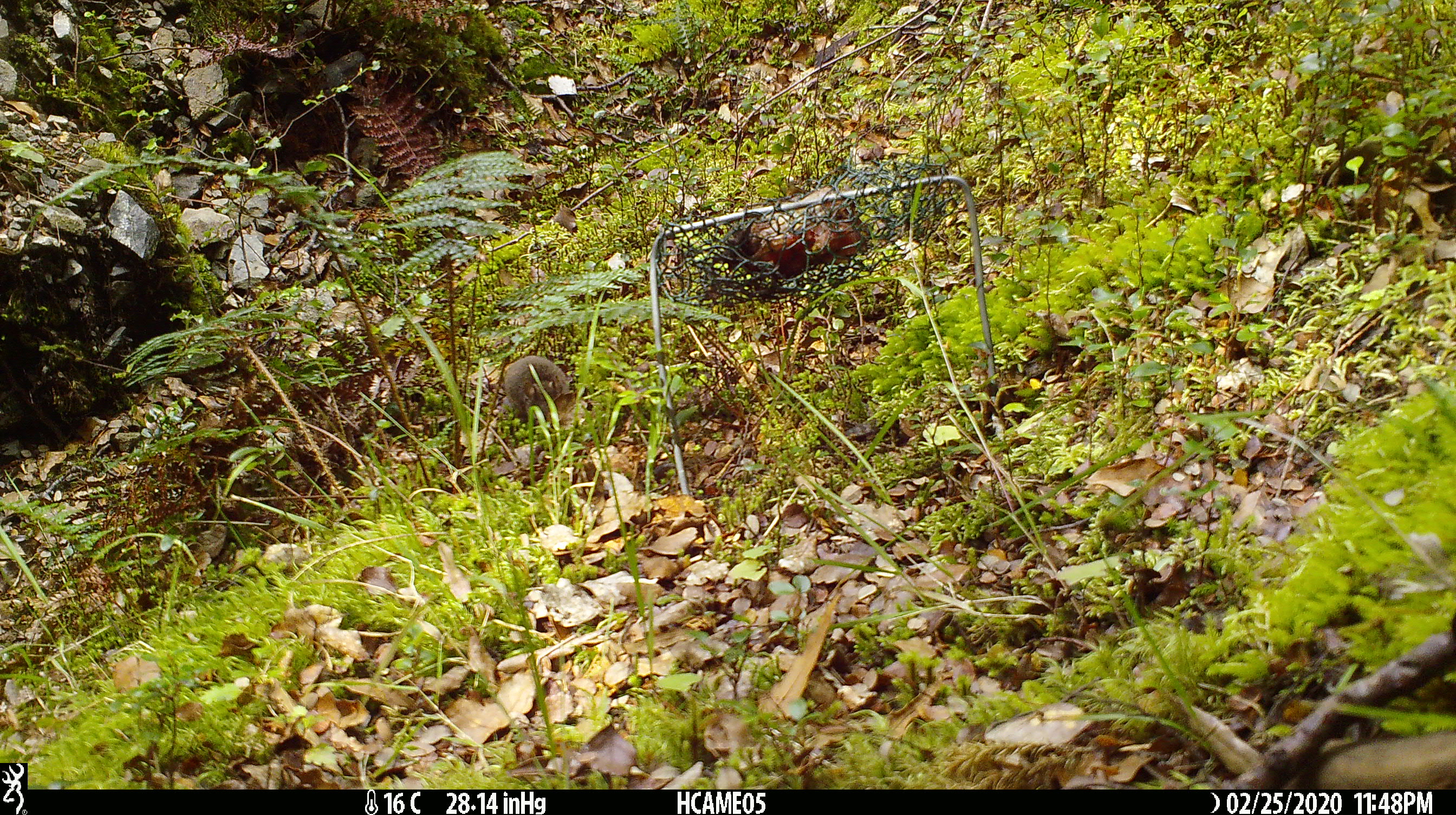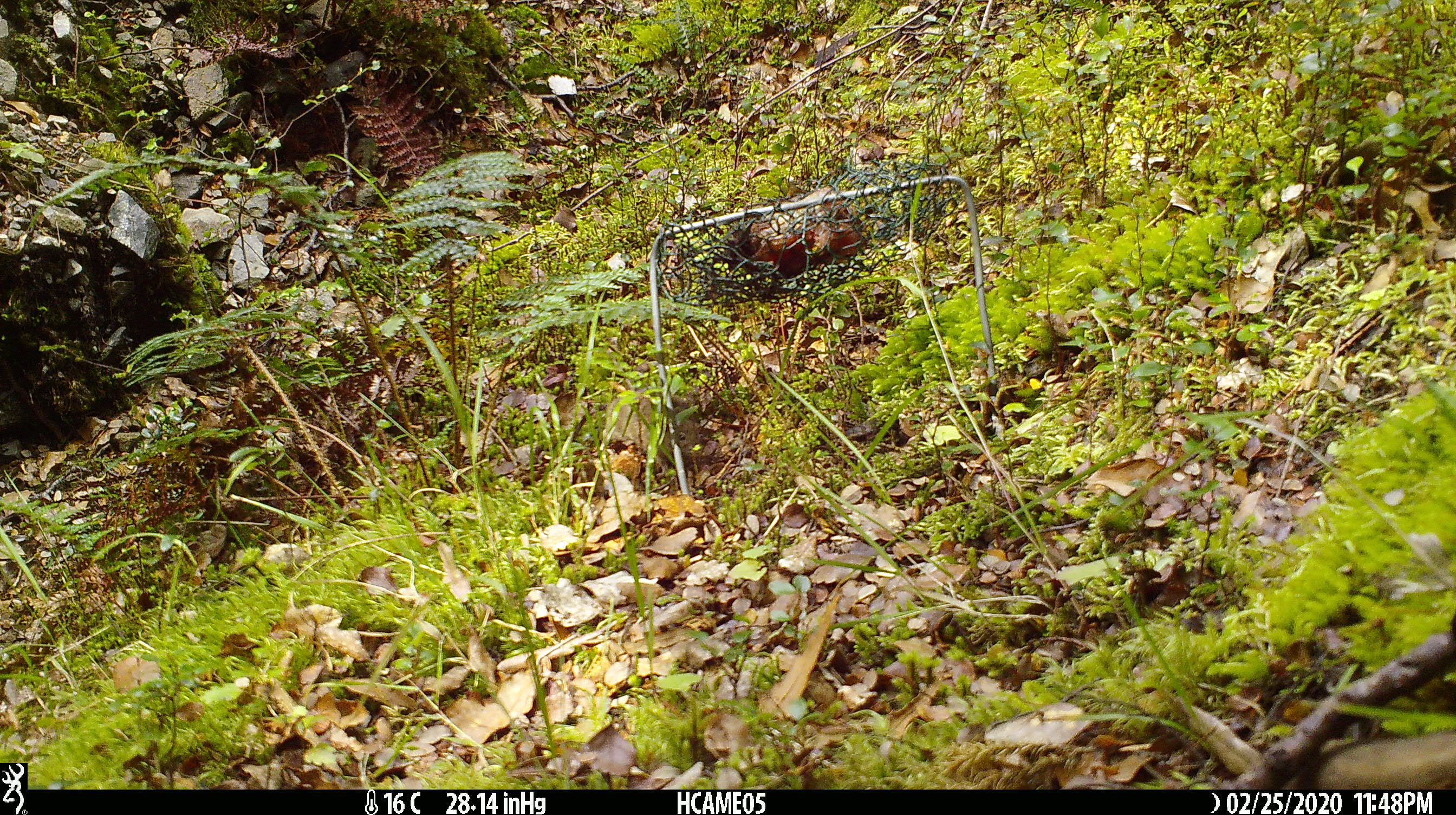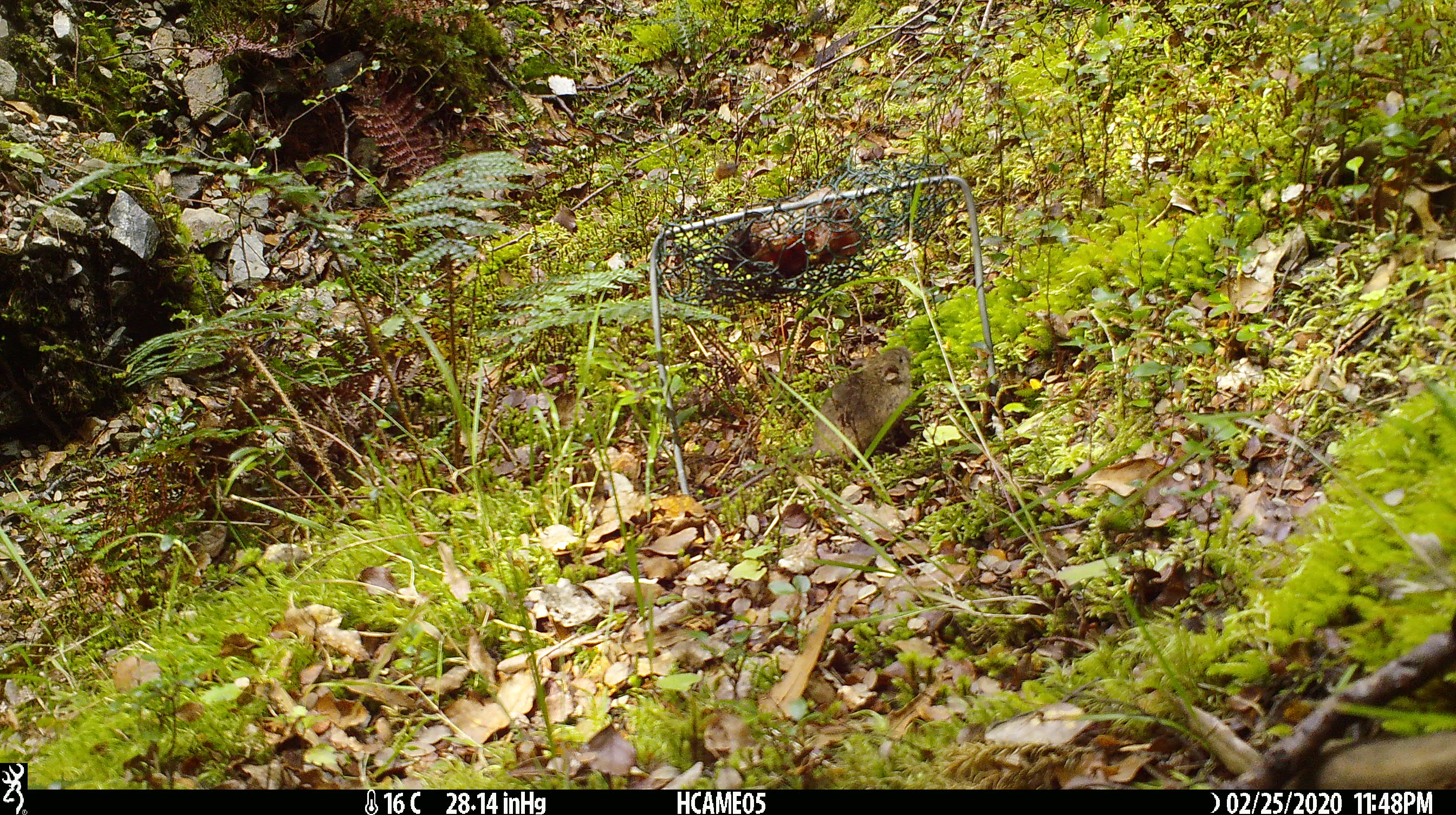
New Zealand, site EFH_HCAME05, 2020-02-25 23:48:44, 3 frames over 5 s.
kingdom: Animalia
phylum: Chordata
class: Mammalia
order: Rodentia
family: Muridae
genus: Mus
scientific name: Mus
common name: mouse